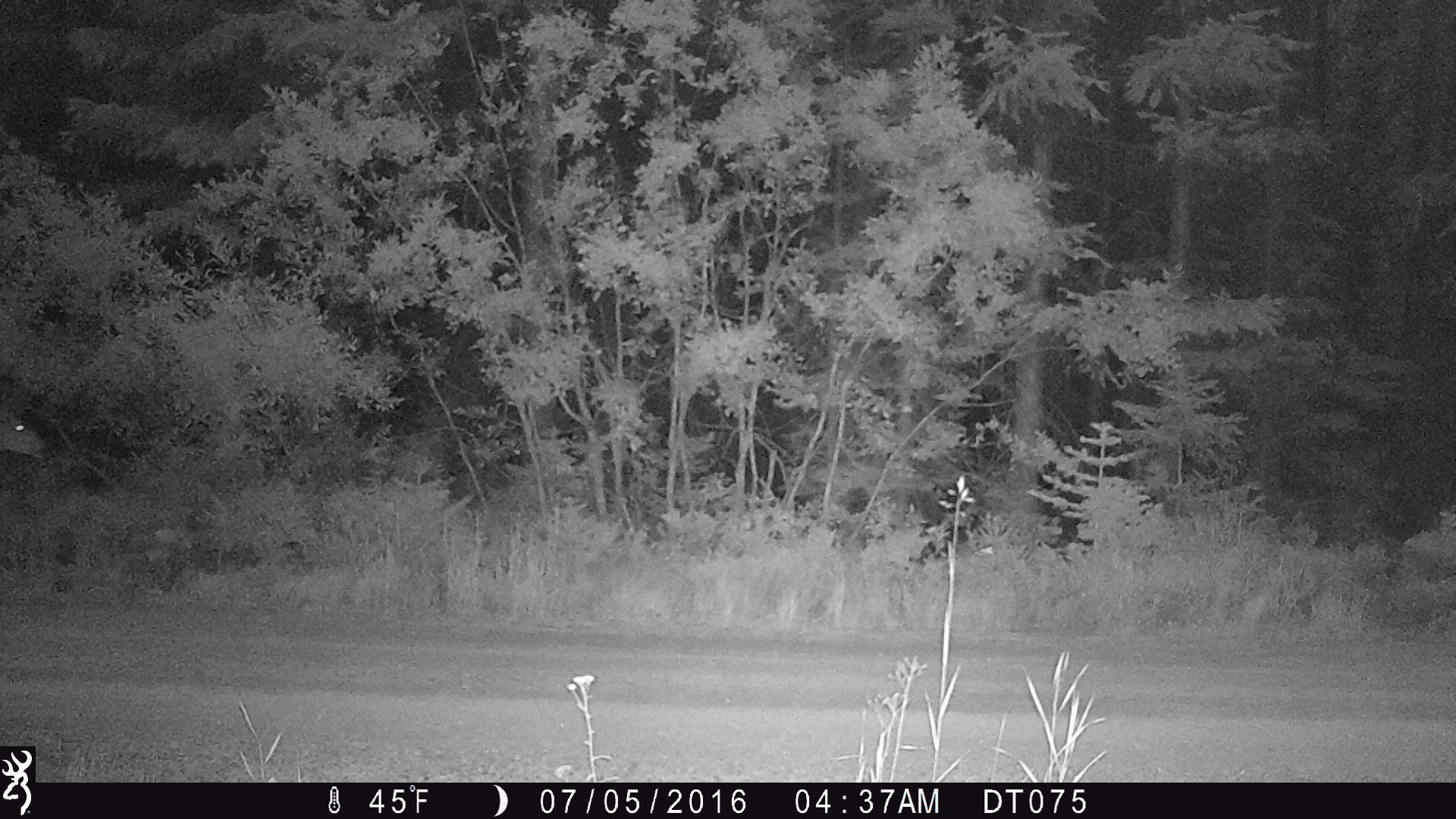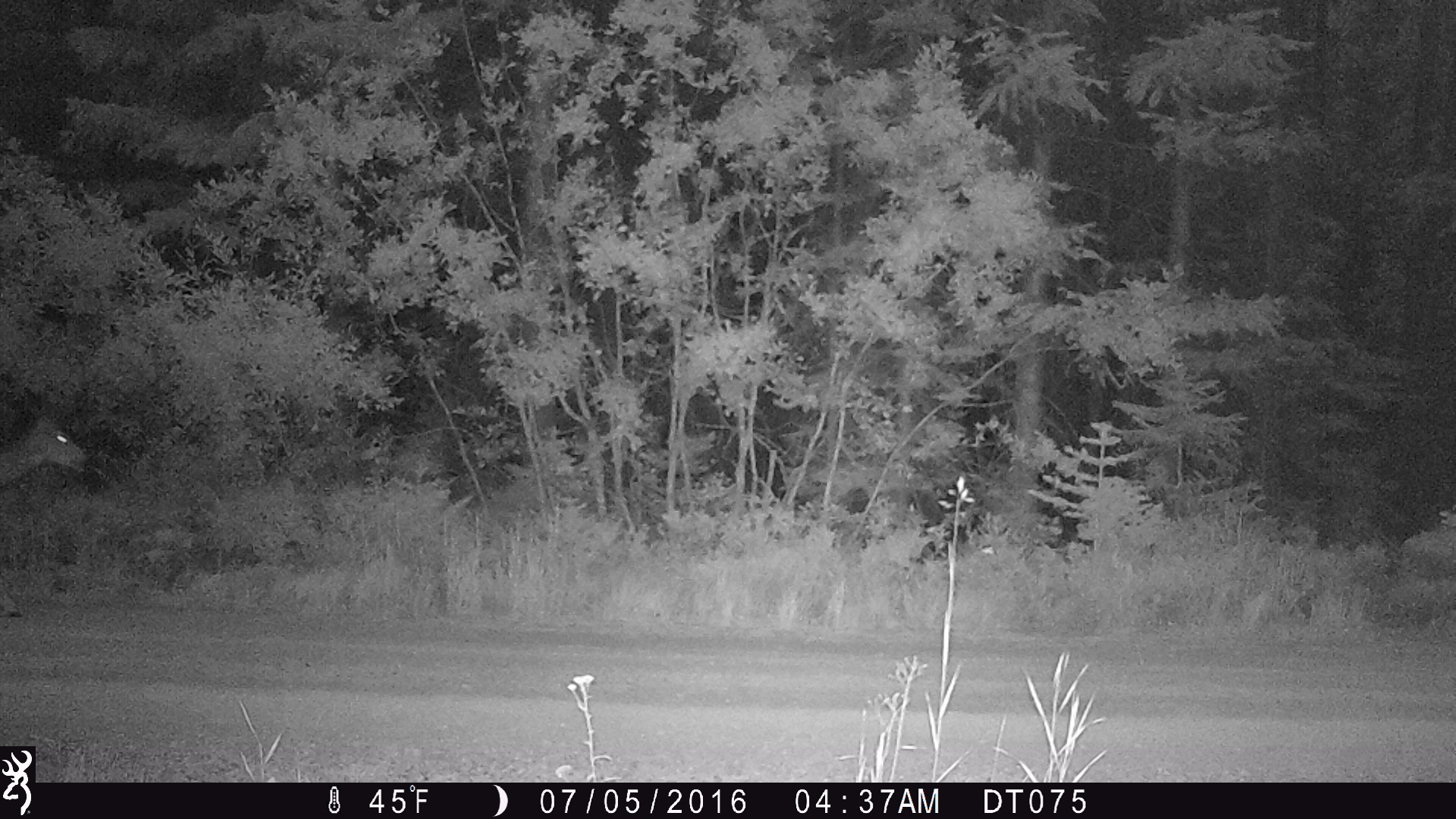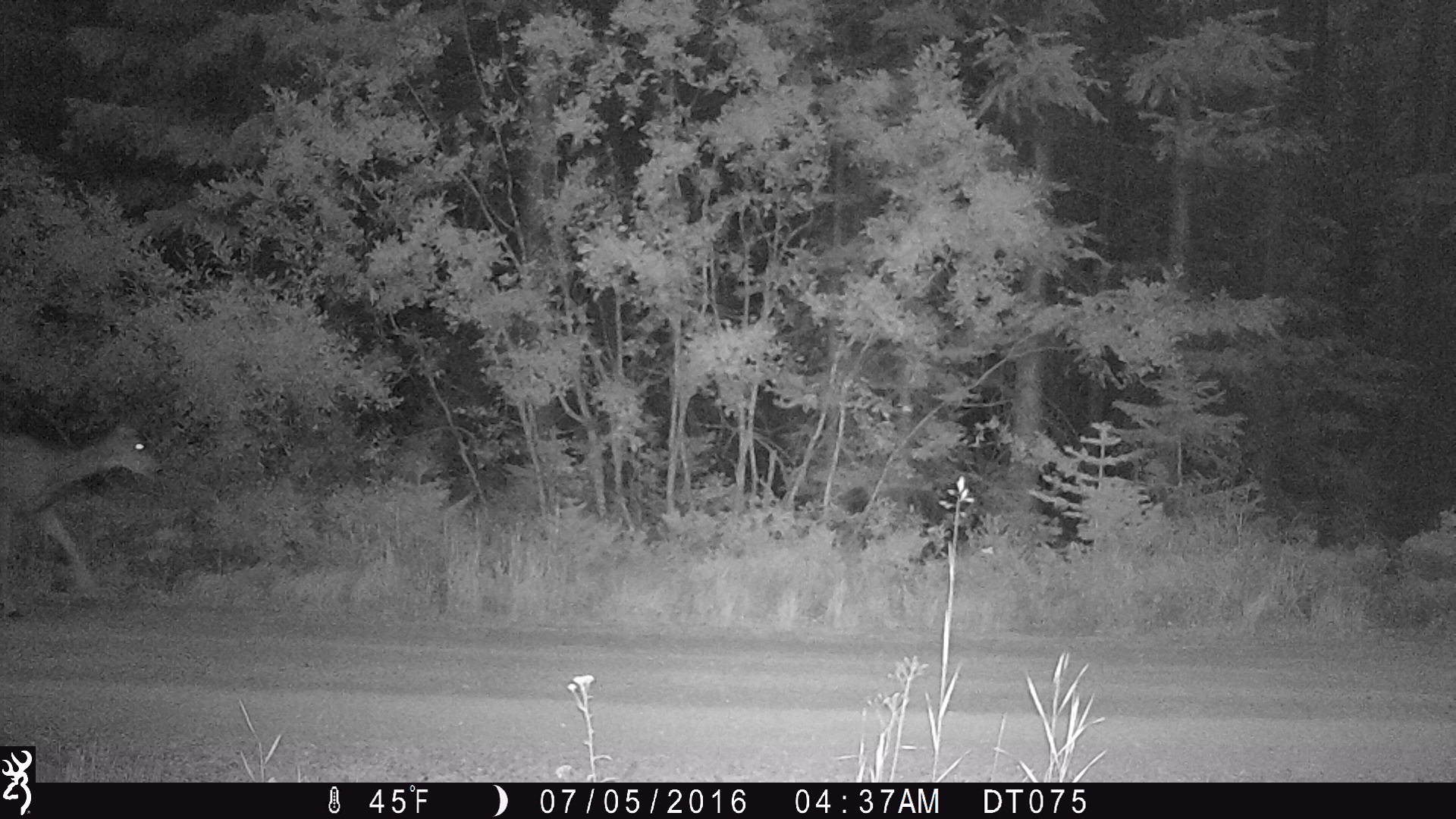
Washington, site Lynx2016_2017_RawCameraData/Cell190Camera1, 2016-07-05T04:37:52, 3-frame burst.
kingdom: Animalia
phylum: Chordata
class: Mammalia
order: Artiodactyla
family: Cervidae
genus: Odocoileus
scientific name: Odocoileus hemionus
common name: mule deer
Odocoileus hemionus (mule deer). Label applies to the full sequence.